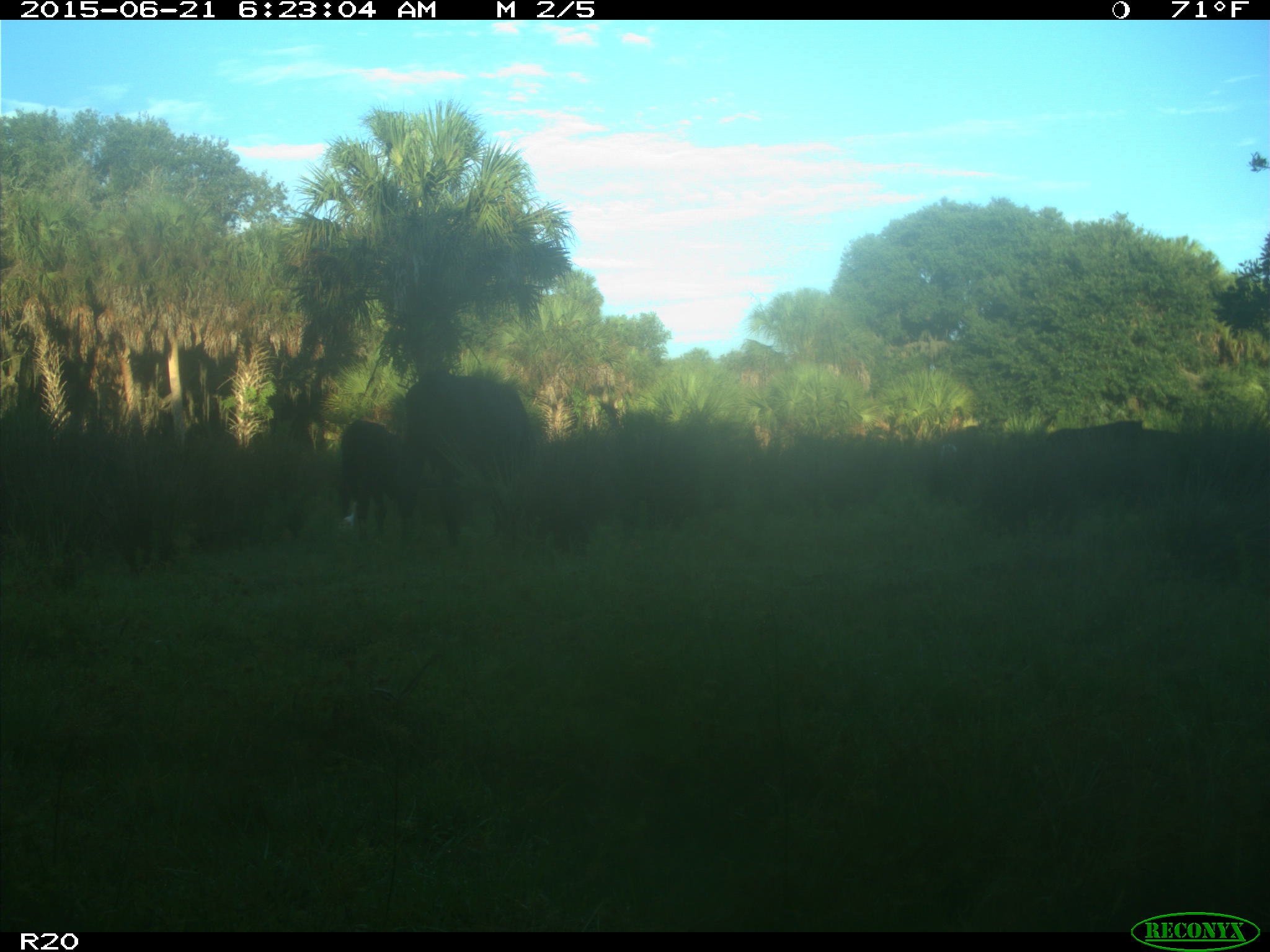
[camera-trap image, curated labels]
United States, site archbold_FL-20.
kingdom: Animalia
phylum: Chordata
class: Mammalia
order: Artiodactyla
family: Bovidae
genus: Bos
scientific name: Bos taurus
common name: domestic cow